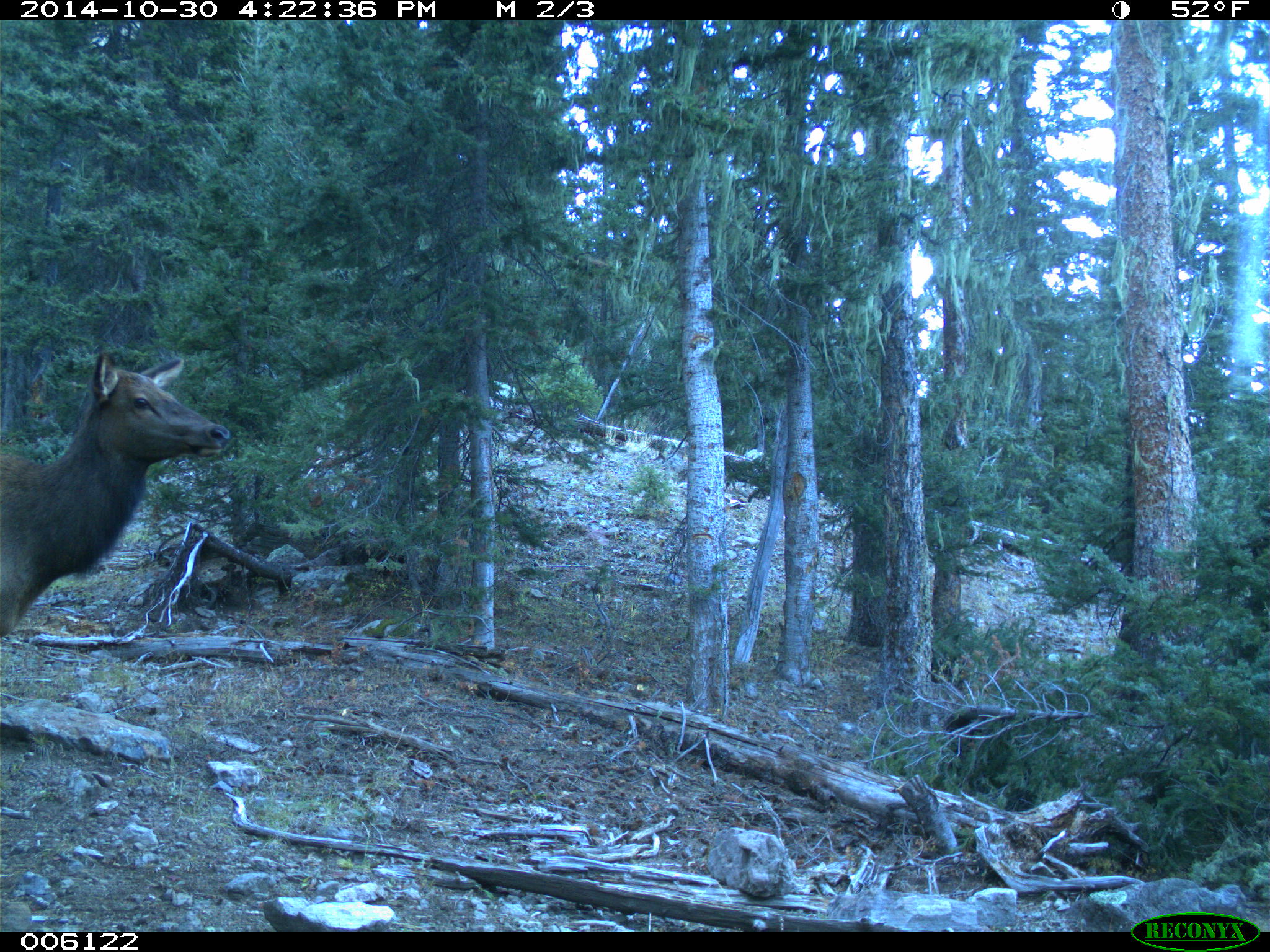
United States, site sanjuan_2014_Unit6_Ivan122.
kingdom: Animalia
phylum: Chordata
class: Mammalia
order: Artiodactyla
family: Cervidae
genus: Cervus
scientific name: Cervus elaphus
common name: red deer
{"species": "Cervus elaphus (red deer)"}